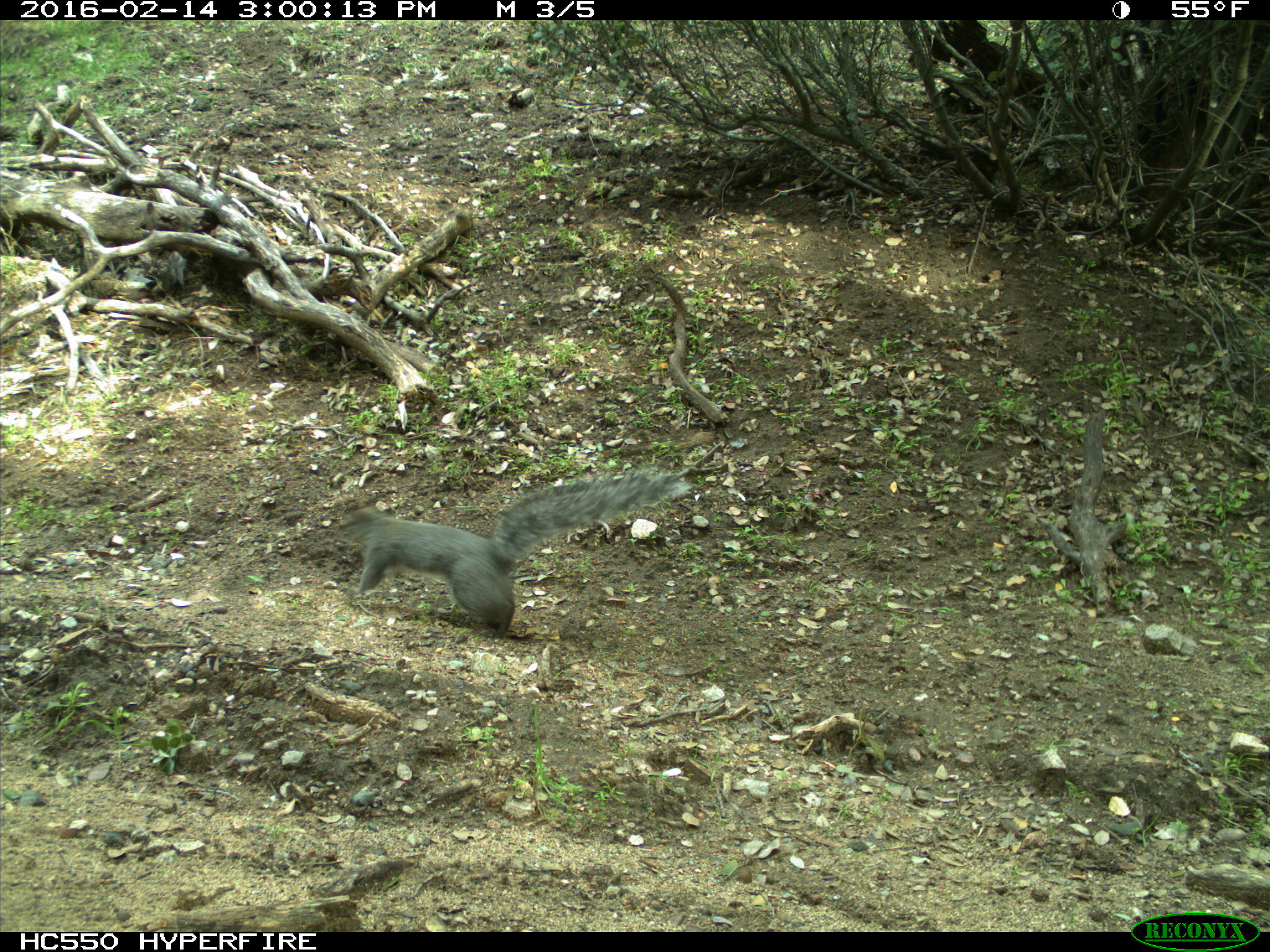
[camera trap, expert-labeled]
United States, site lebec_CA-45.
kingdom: Animalia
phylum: Chordata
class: Mammalia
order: Rodentia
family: Sciuridae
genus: Sciurus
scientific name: Sciurus carolinensis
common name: eastern gray squirrel